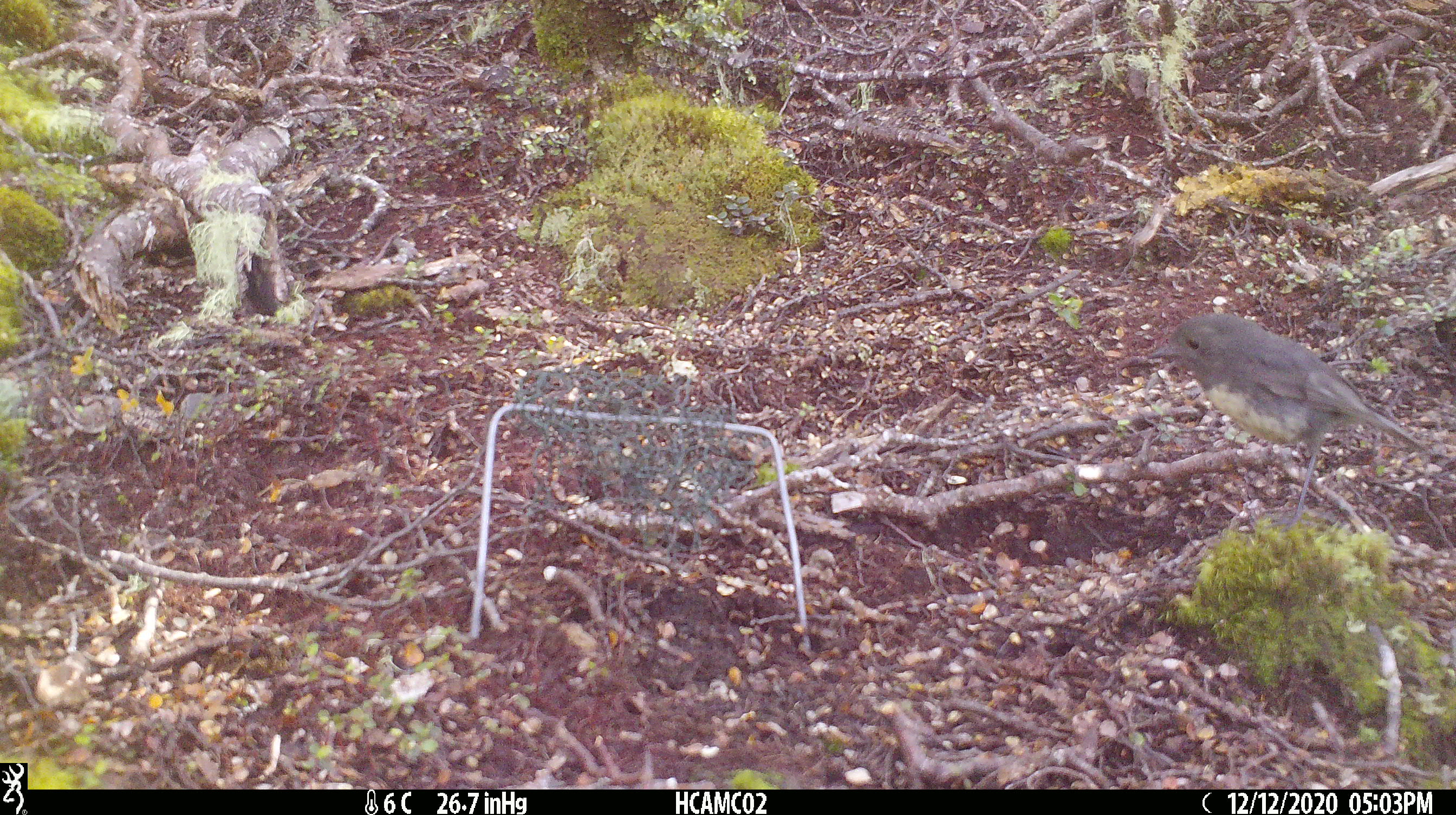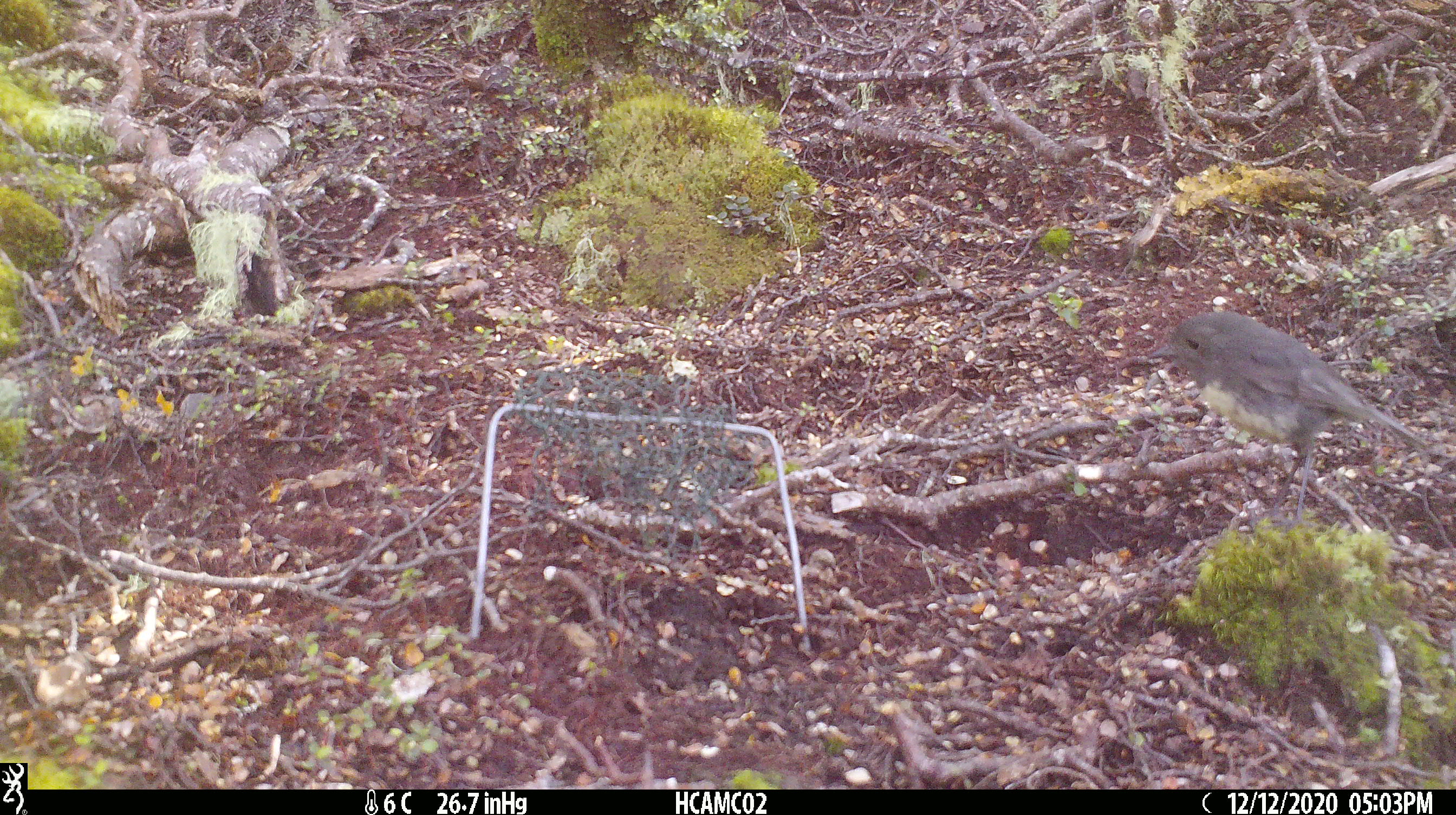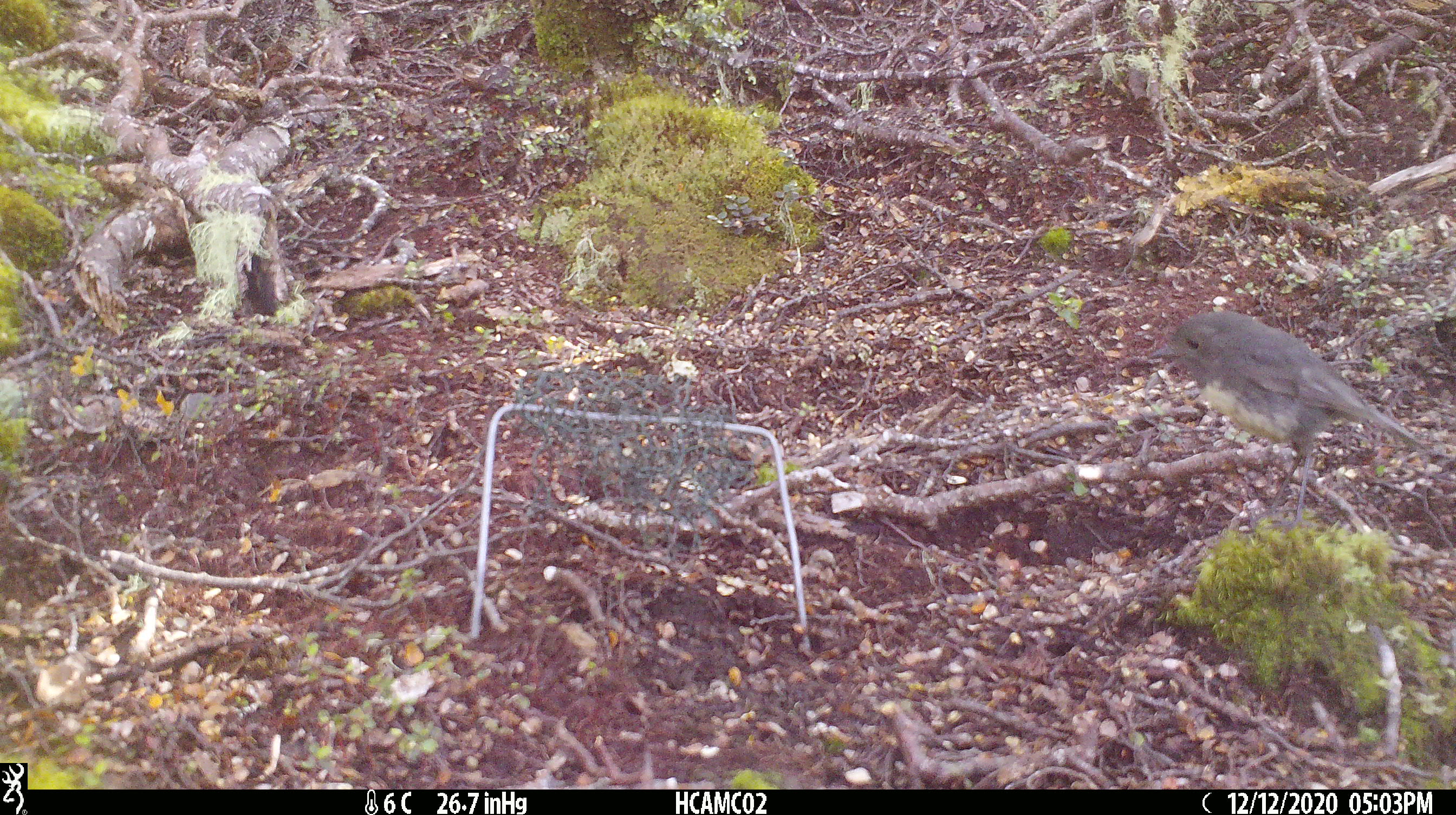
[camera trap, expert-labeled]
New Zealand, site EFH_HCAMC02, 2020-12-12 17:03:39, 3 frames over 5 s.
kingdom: Animalia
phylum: Chordata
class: Aves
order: Passeriformes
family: Petroicidae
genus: Petroica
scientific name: Petroica australis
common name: new zealand robin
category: robin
Robin (new zealand robin) (Petroica australis).